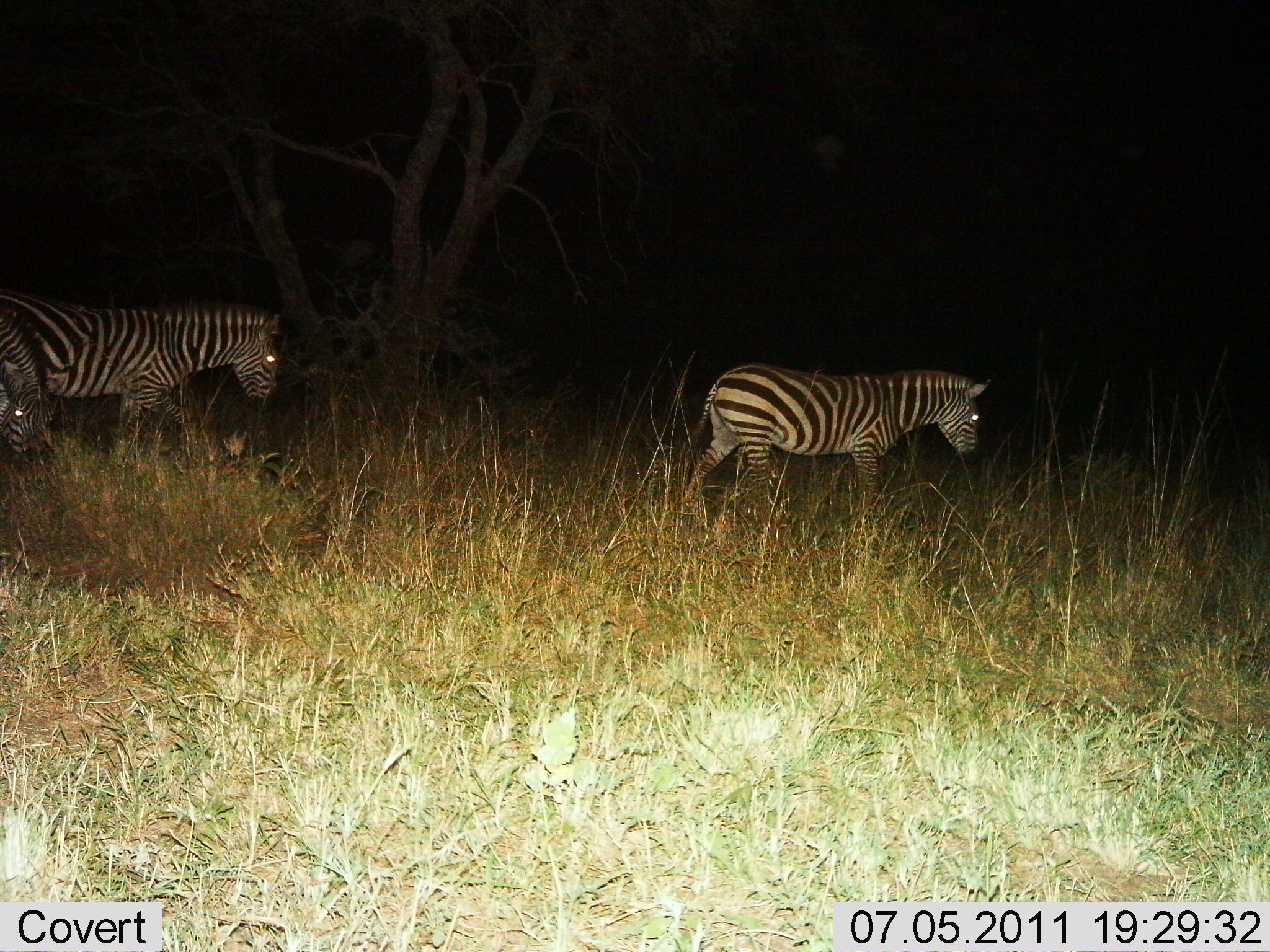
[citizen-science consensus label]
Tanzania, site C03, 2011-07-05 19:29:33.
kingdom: Animalia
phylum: Chordata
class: Mammalia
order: Perissodactyla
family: Equidae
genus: Equus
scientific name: Equus quagga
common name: plains zebra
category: zebra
Zebra (plains zebra) (Equus quagga), count 3. Behavior (volunteer vote fractions): standing 18%, resting 0%, moving 91%, interacting 0%. Young present (vote fraction): 0%. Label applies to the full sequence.